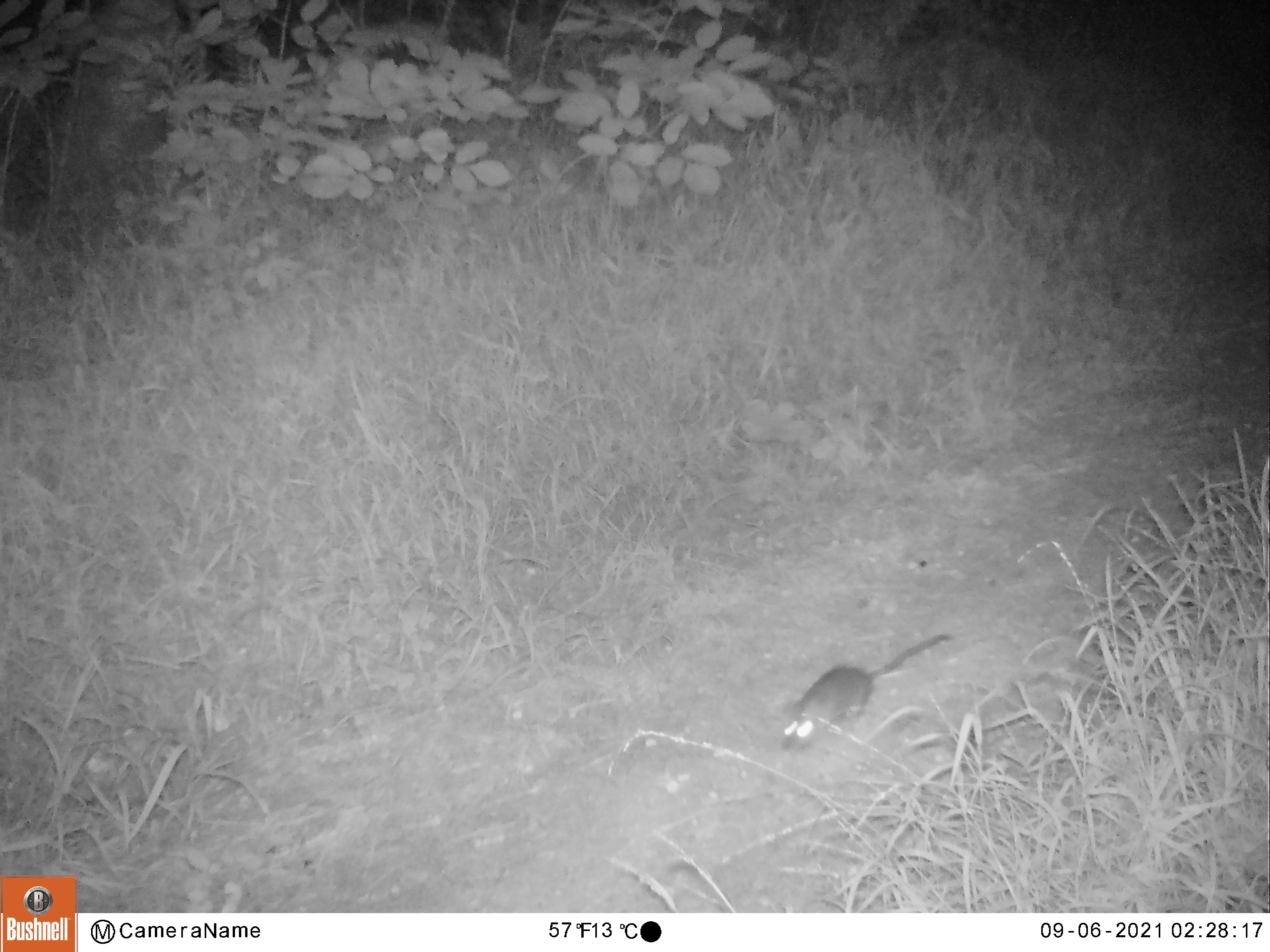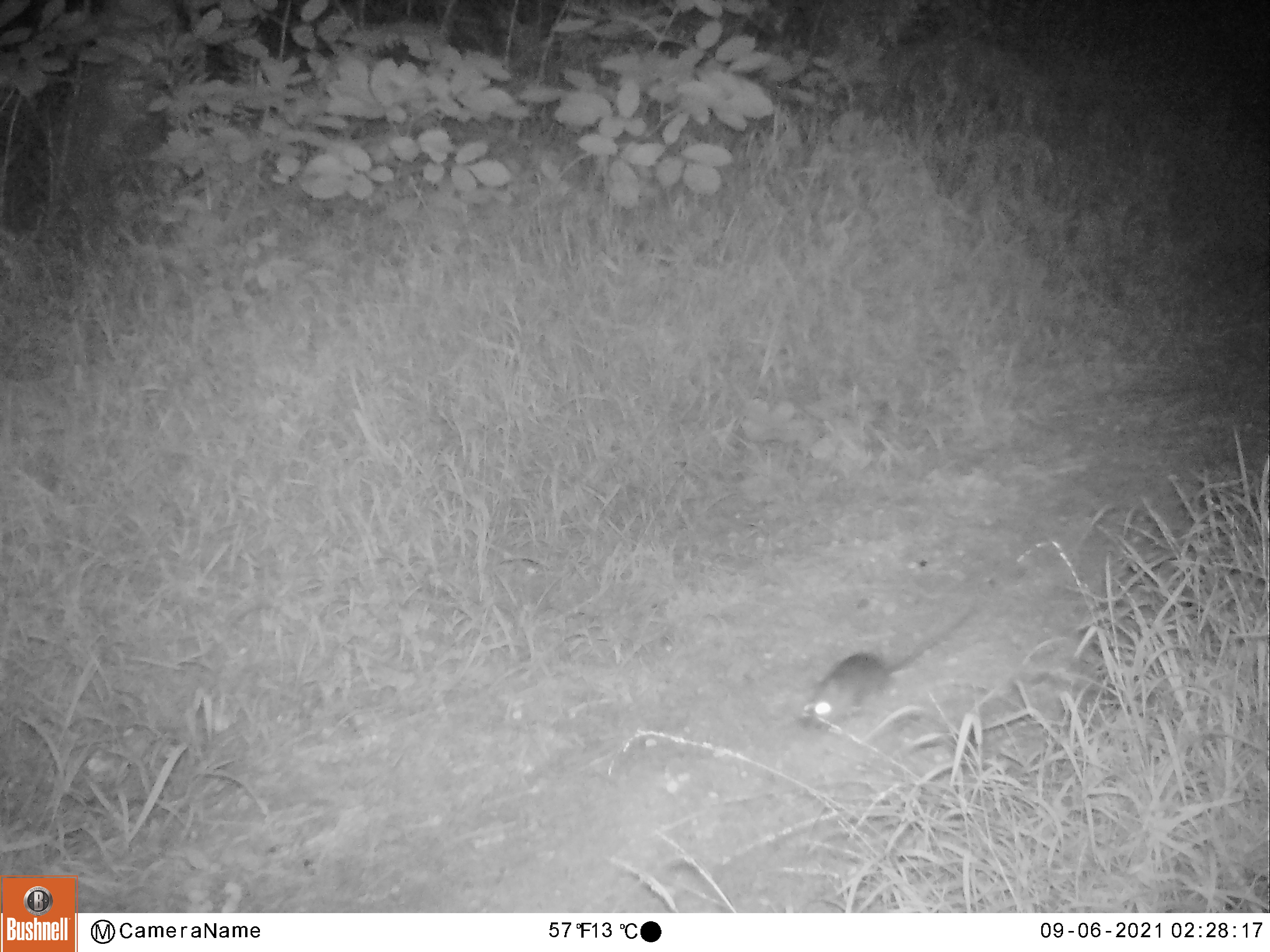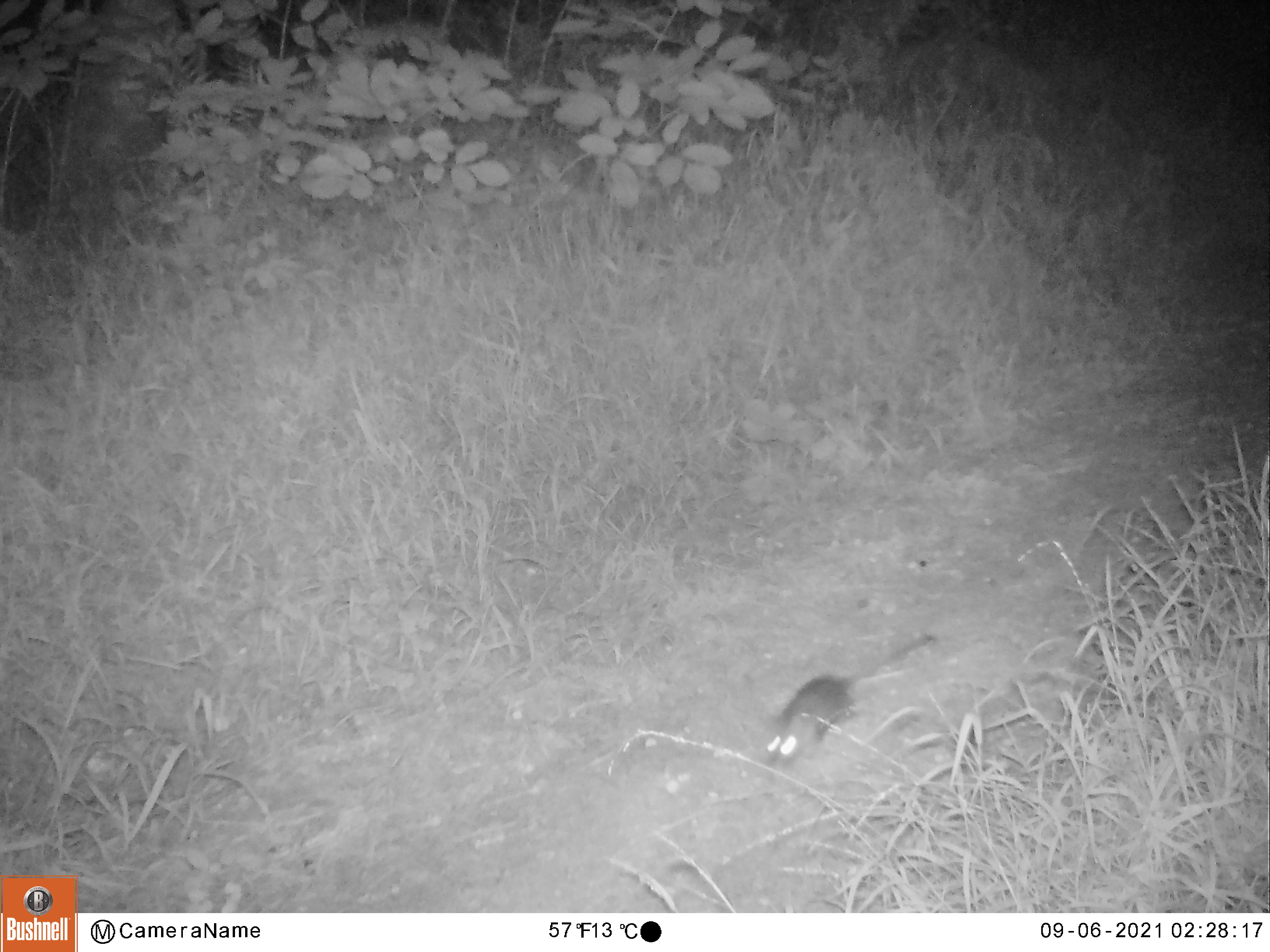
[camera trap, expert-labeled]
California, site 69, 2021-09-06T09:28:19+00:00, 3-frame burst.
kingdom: Animalia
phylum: Chordata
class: Mammalia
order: Rodentia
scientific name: Rodentia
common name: mouse or rat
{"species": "mouse or rat (Rodentia)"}